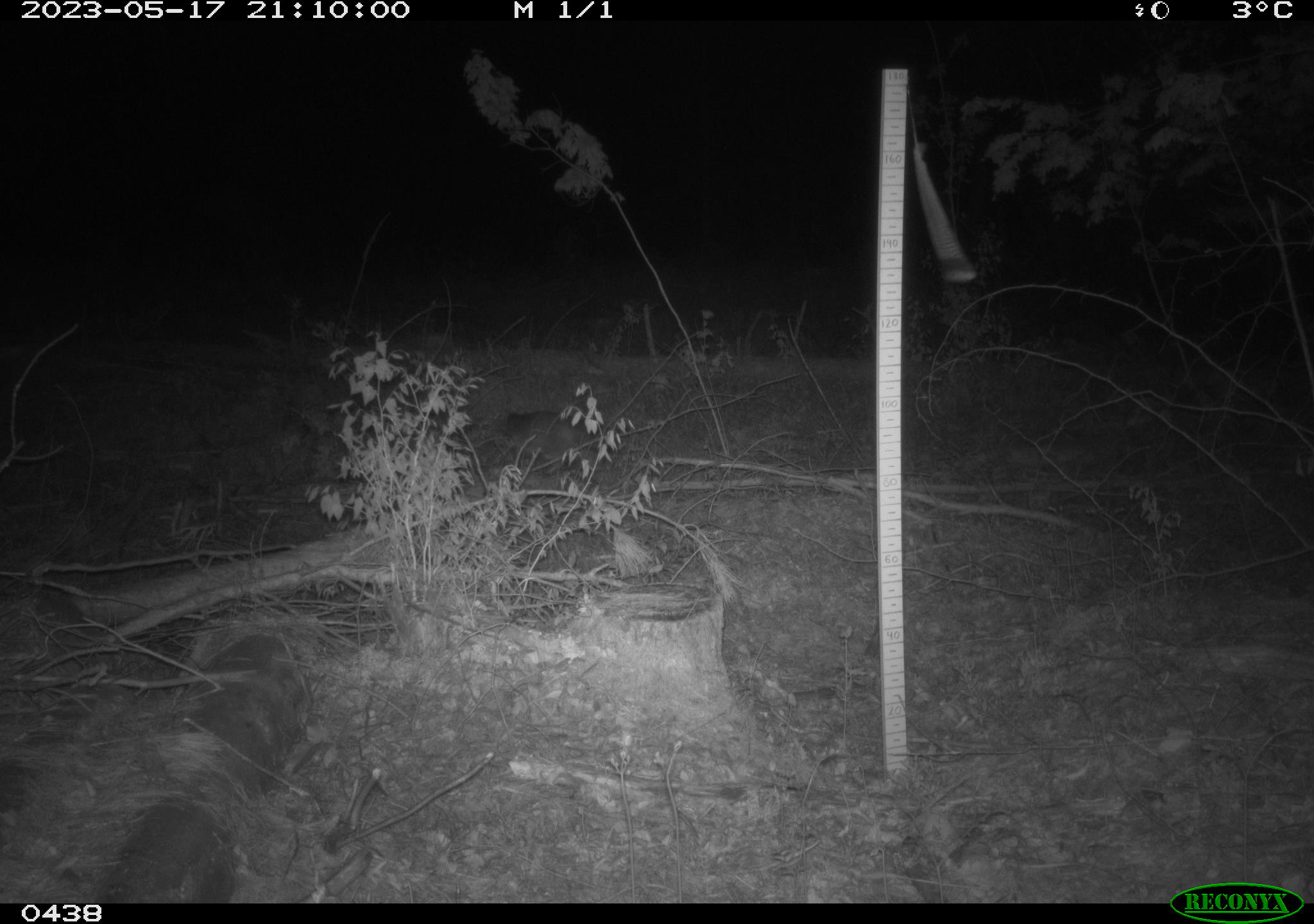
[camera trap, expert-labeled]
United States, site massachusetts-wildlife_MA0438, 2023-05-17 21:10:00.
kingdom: Animalia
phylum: Chordata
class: Mammalia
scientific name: Mammalia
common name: mammal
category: mammal sp.